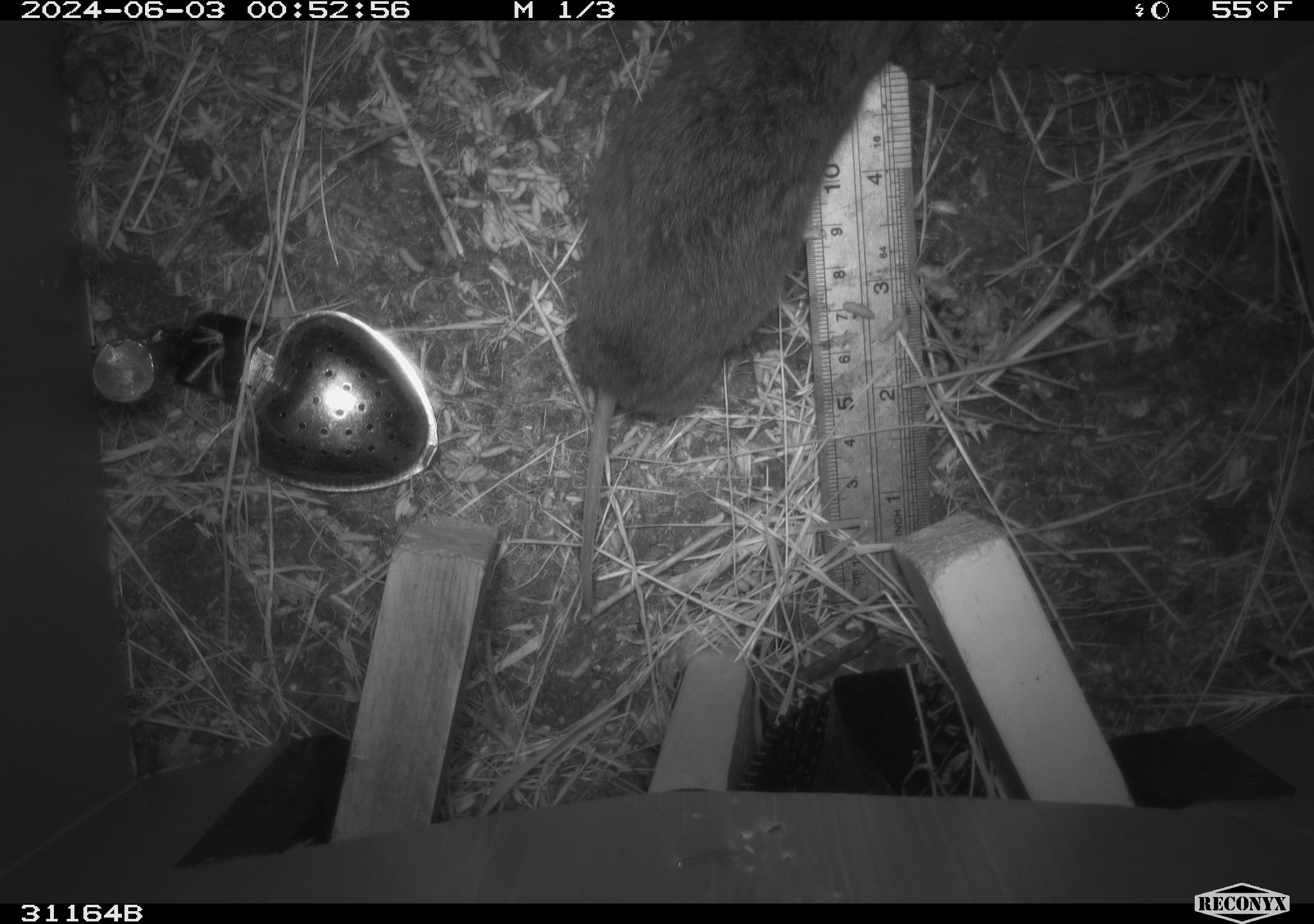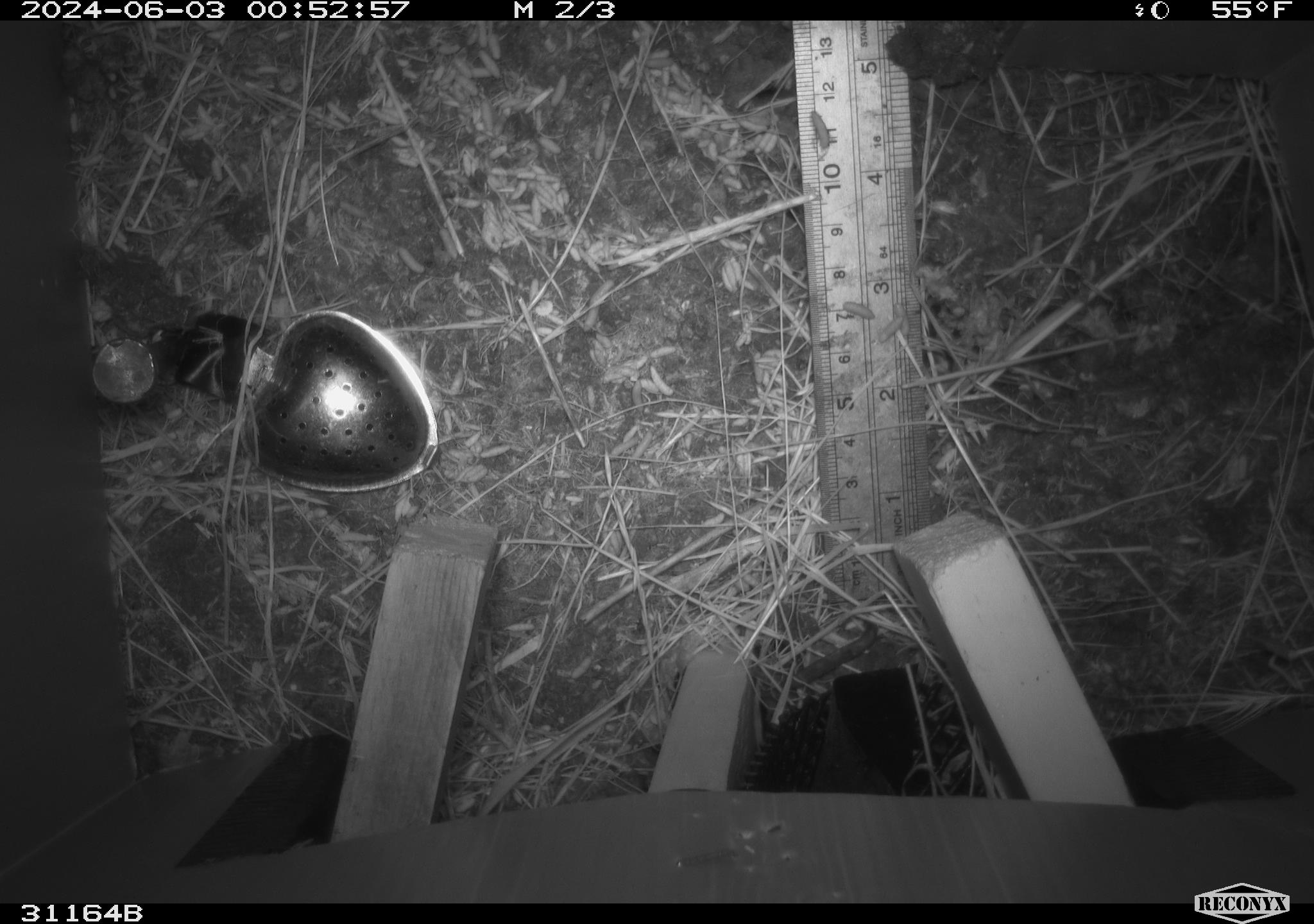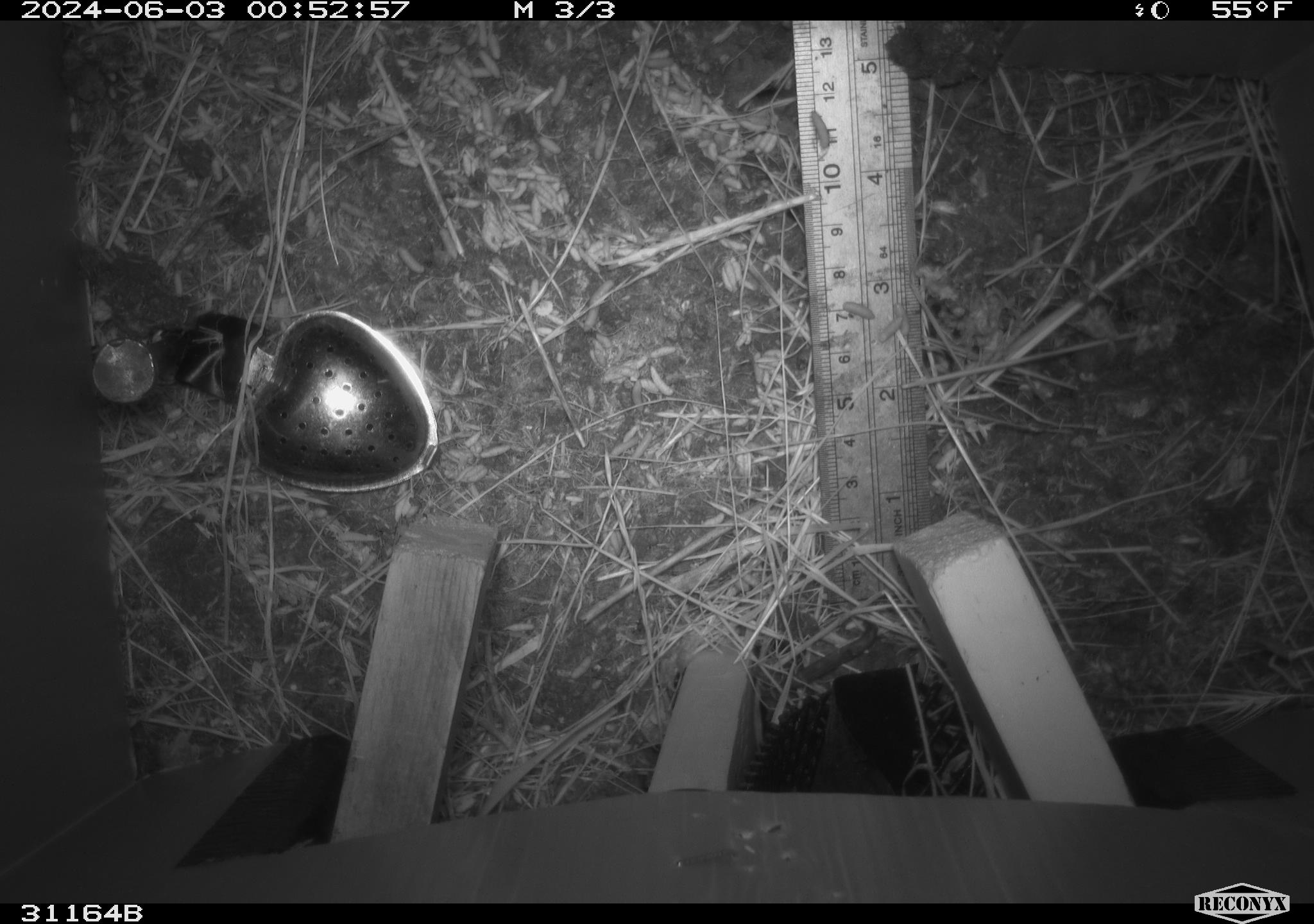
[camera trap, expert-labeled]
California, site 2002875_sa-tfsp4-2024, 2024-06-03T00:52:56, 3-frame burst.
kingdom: Animalia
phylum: Chordata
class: Mammalia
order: Rodentia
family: Cricetidae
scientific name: Arvicolinae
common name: voles, lemmings, and muskrats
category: arvicolinae subfamily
Arvicolinae subfamily (voles, lemmings, and muskrats) (Arvicolinae).